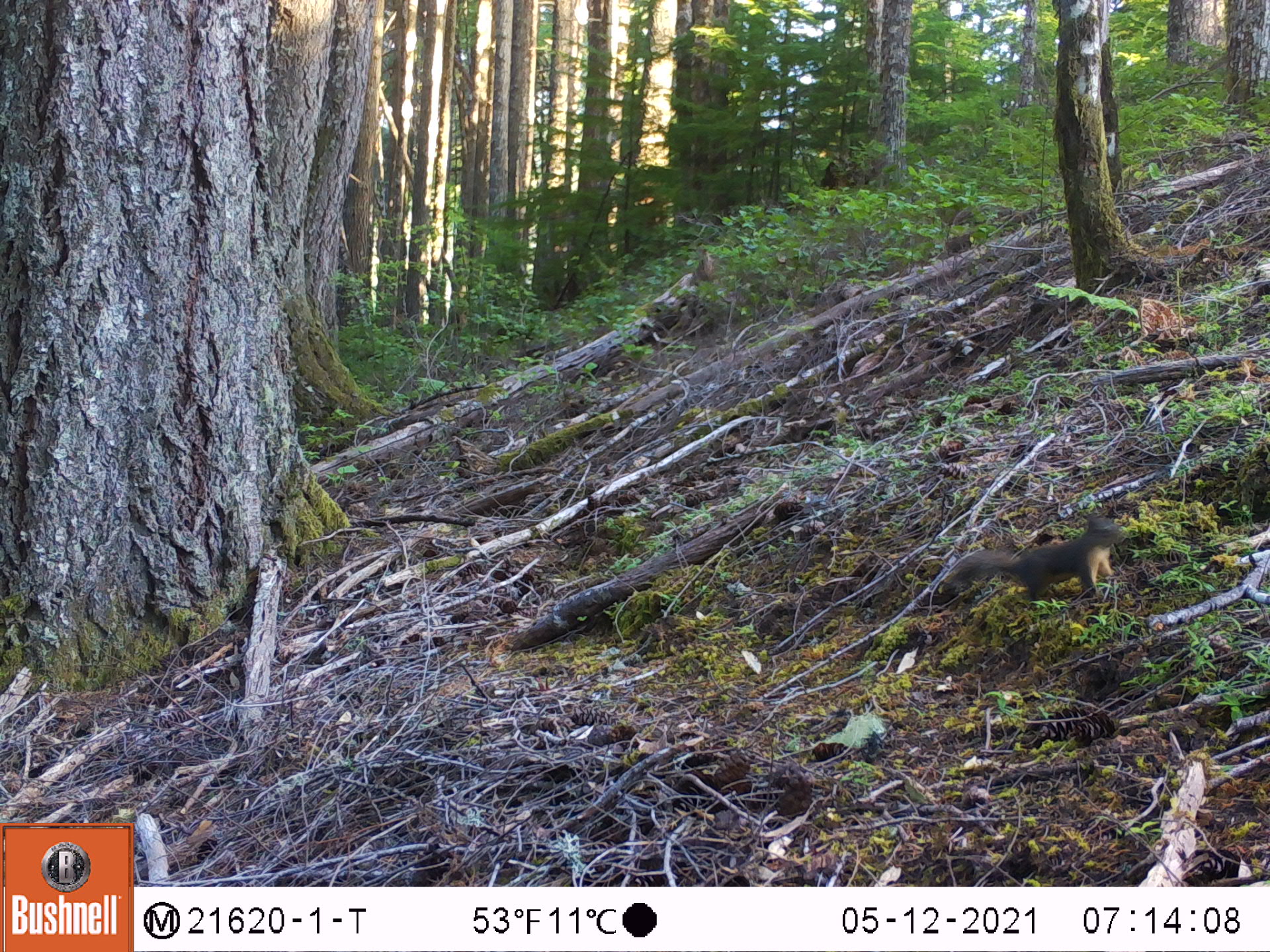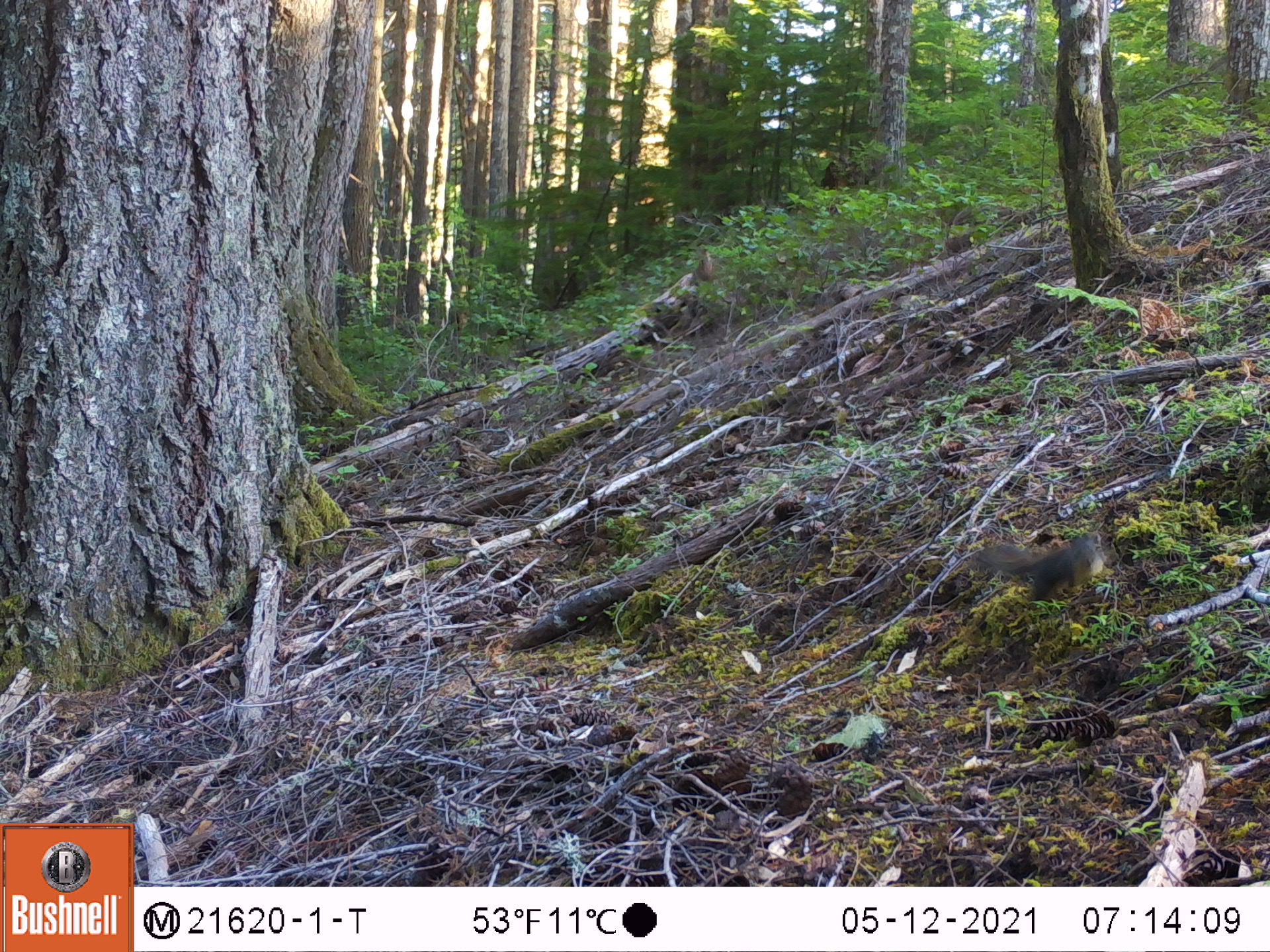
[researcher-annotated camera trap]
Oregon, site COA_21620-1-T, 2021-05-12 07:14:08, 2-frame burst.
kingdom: Animalia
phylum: Chordata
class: Mammalia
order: Rodentia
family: Sciuridae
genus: Tamiasciurus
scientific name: Tamiasciurus douglasii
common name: douglas squirrel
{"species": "douglas squirrel (Tamiasciurus douglasii)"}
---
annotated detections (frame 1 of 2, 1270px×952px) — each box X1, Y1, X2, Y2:
douglas squirrel: 937, 500, 1142, 626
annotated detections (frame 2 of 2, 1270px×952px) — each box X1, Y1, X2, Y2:
douglas squirrel: 928, 513, 1128, 635